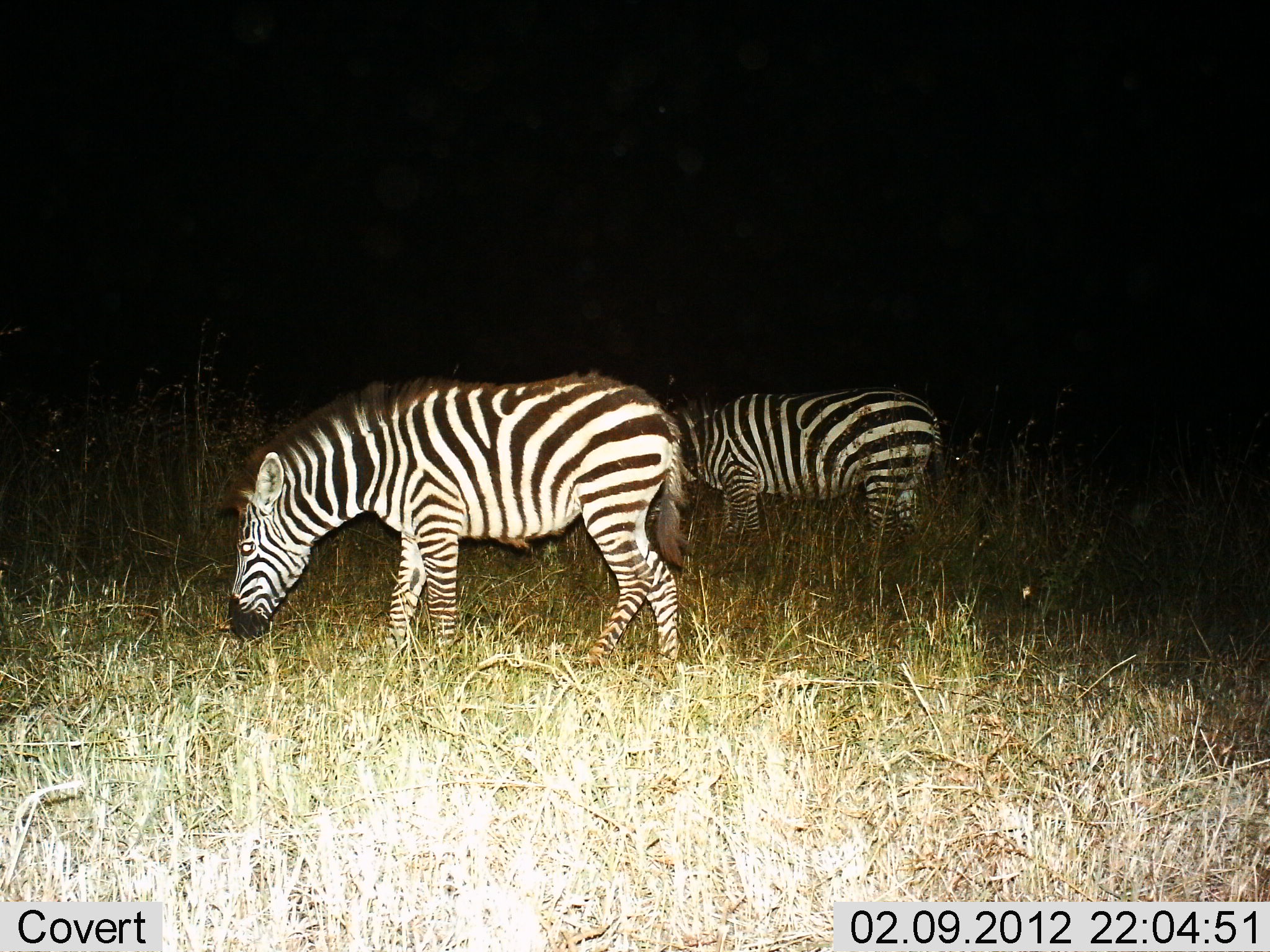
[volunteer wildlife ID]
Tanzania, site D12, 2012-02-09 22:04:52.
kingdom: Animalia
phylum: Chordata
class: Mammalia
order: Perissodactyla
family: Equidae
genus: Equus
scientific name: Equus quagga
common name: plains zebra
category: zebra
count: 2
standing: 43%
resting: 0%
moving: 0%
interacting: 0%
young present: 0%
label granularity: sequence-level